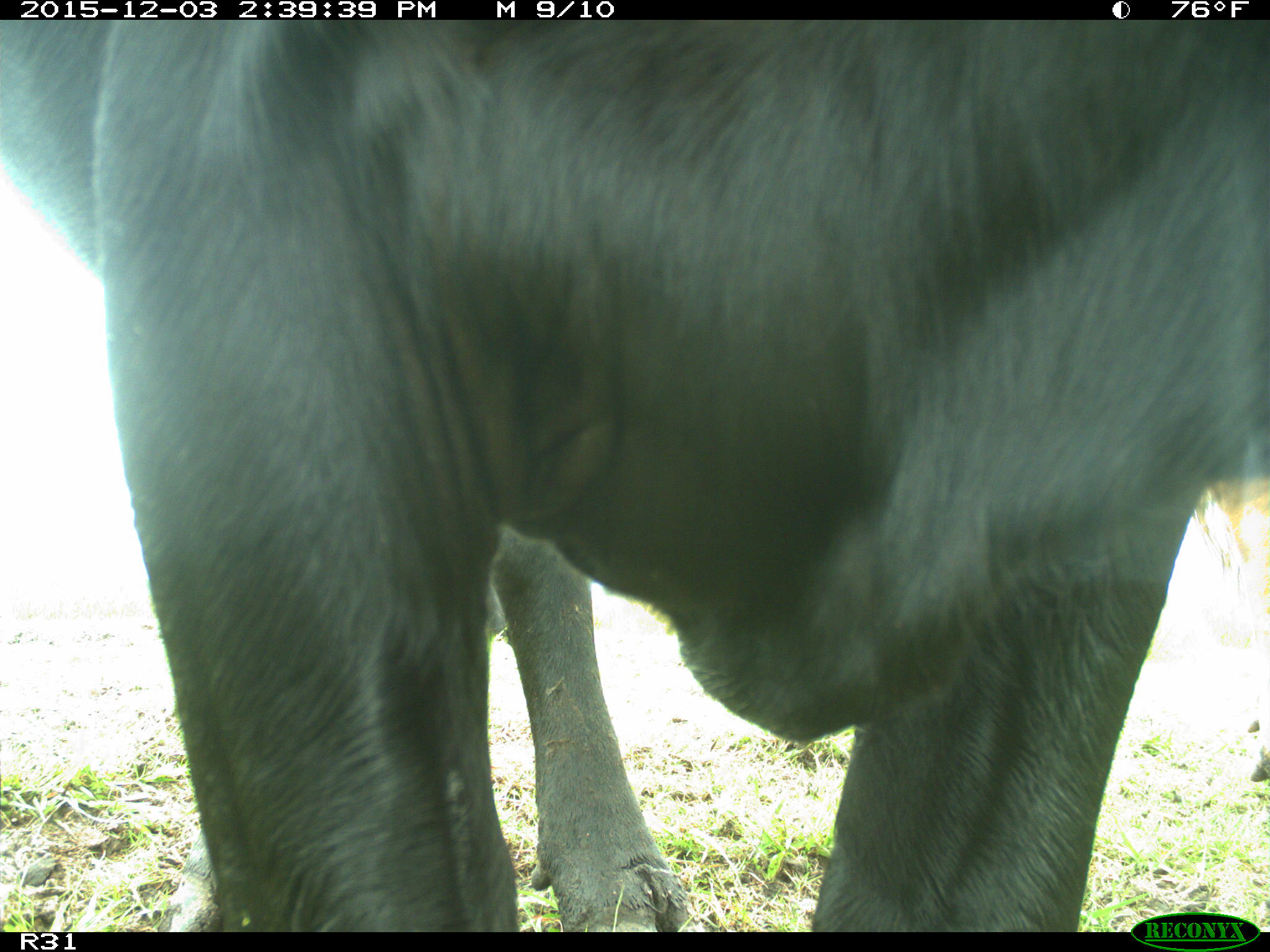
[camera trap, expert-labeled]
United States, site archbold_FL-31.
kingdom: Animalia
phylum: Chordata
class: Mammalia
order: Artiodactyla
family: Bovidae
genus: Bos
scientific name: Bos taurus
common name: domestic cow